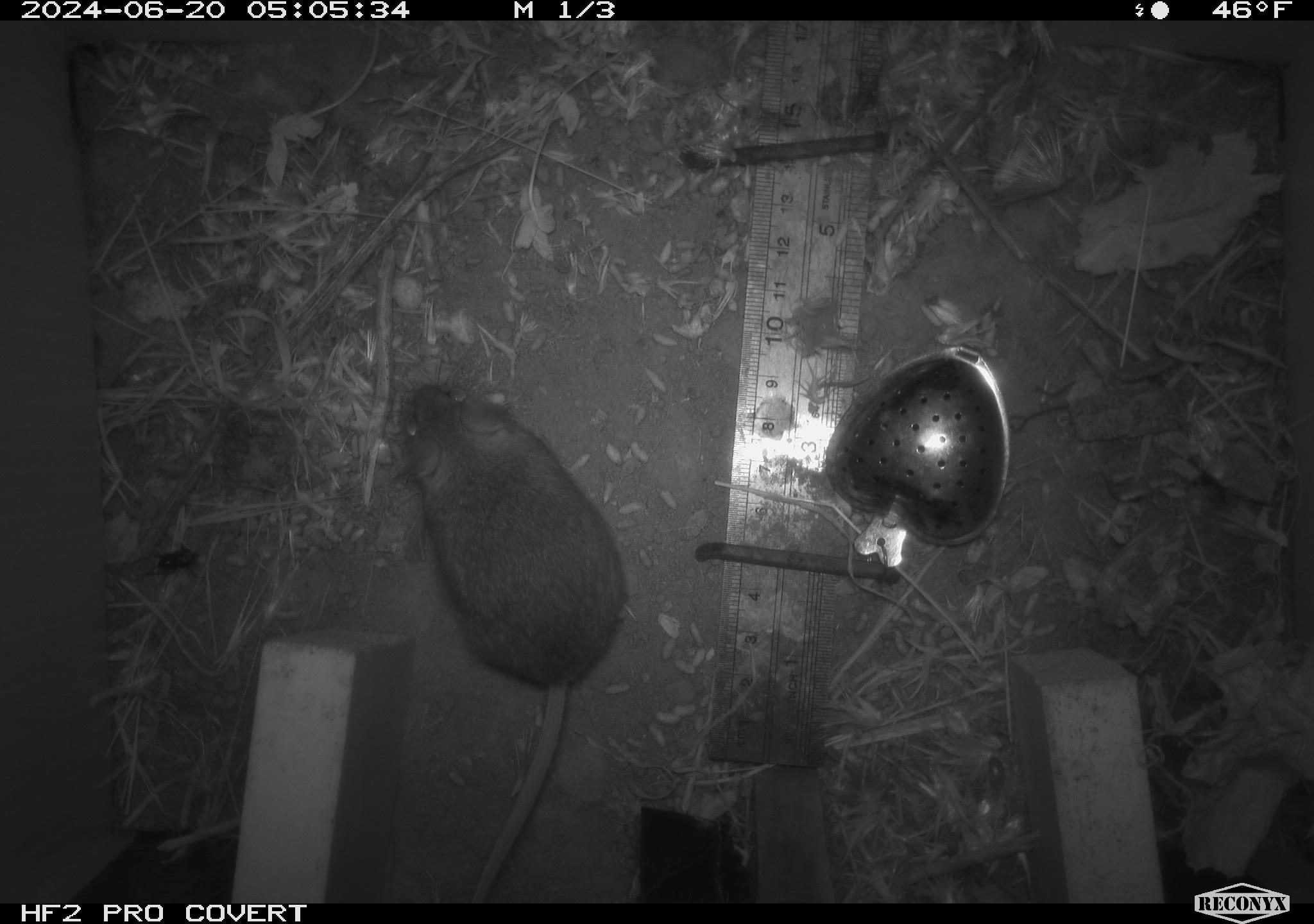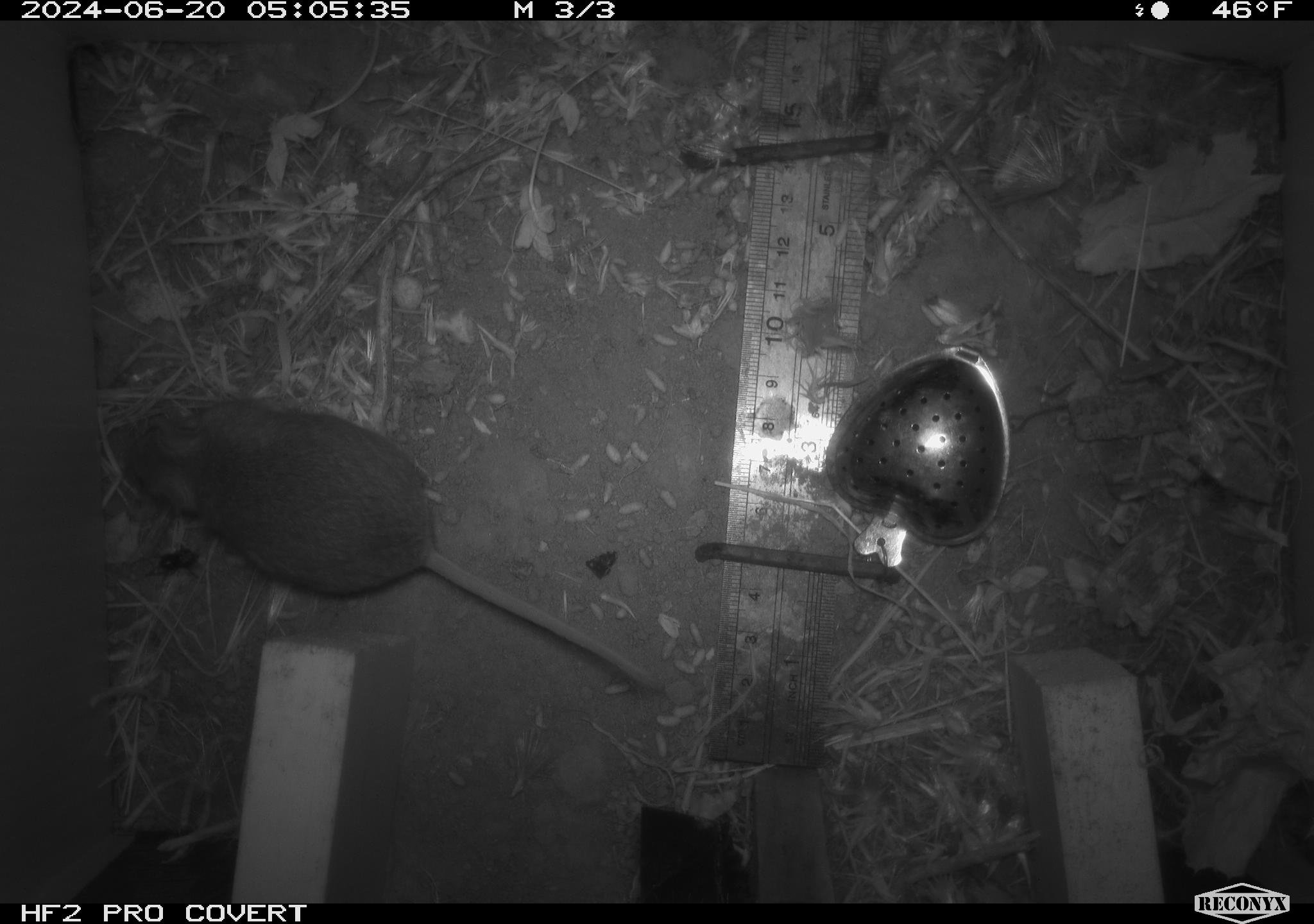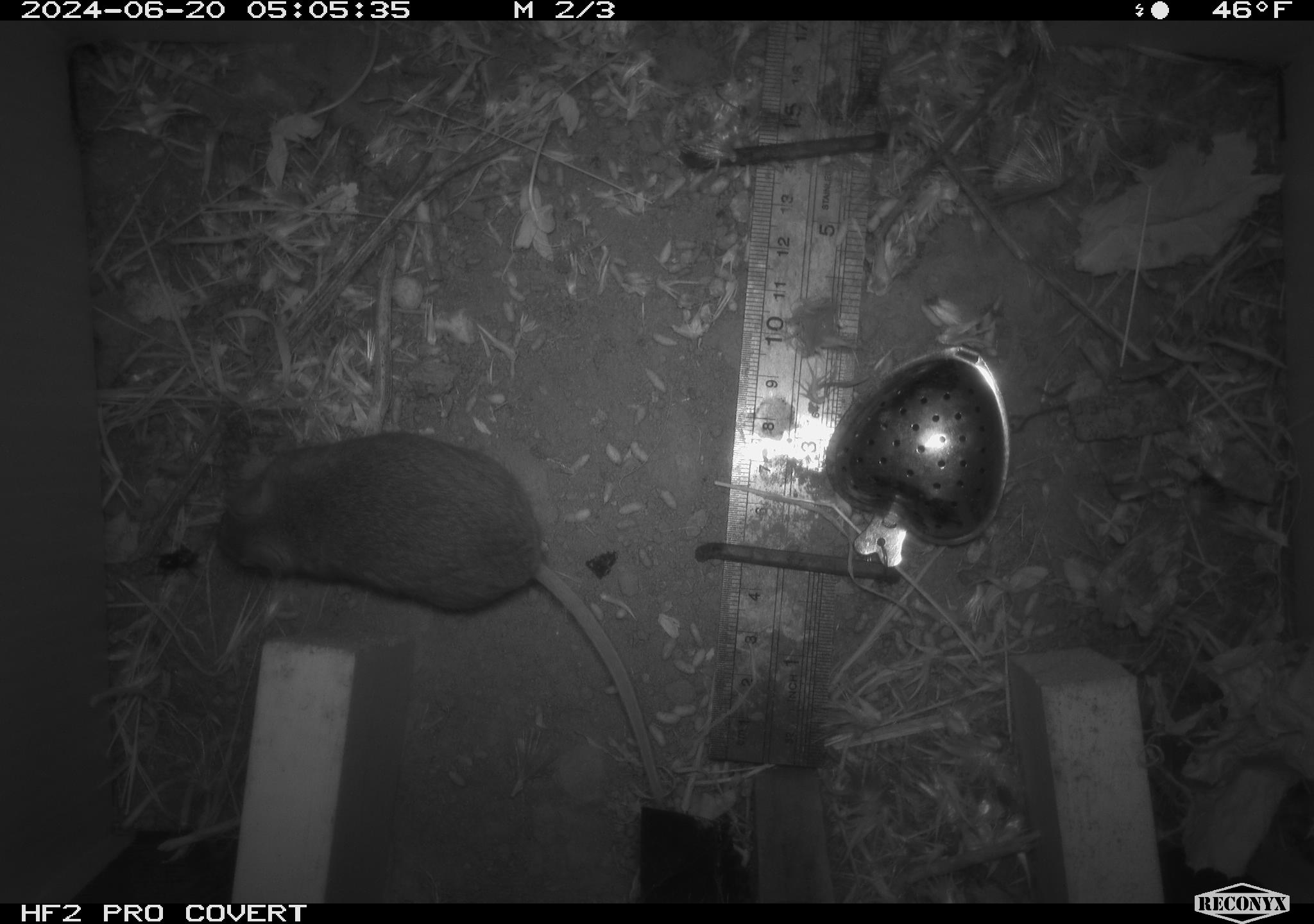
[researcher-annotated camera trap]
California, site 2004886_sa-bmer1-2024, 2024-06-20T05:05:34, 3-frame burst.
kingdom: Animalia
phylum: Chordata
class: Mammalia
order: Rodentia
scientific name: Rodentia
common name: mouse species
Mouse species (Rodentia).